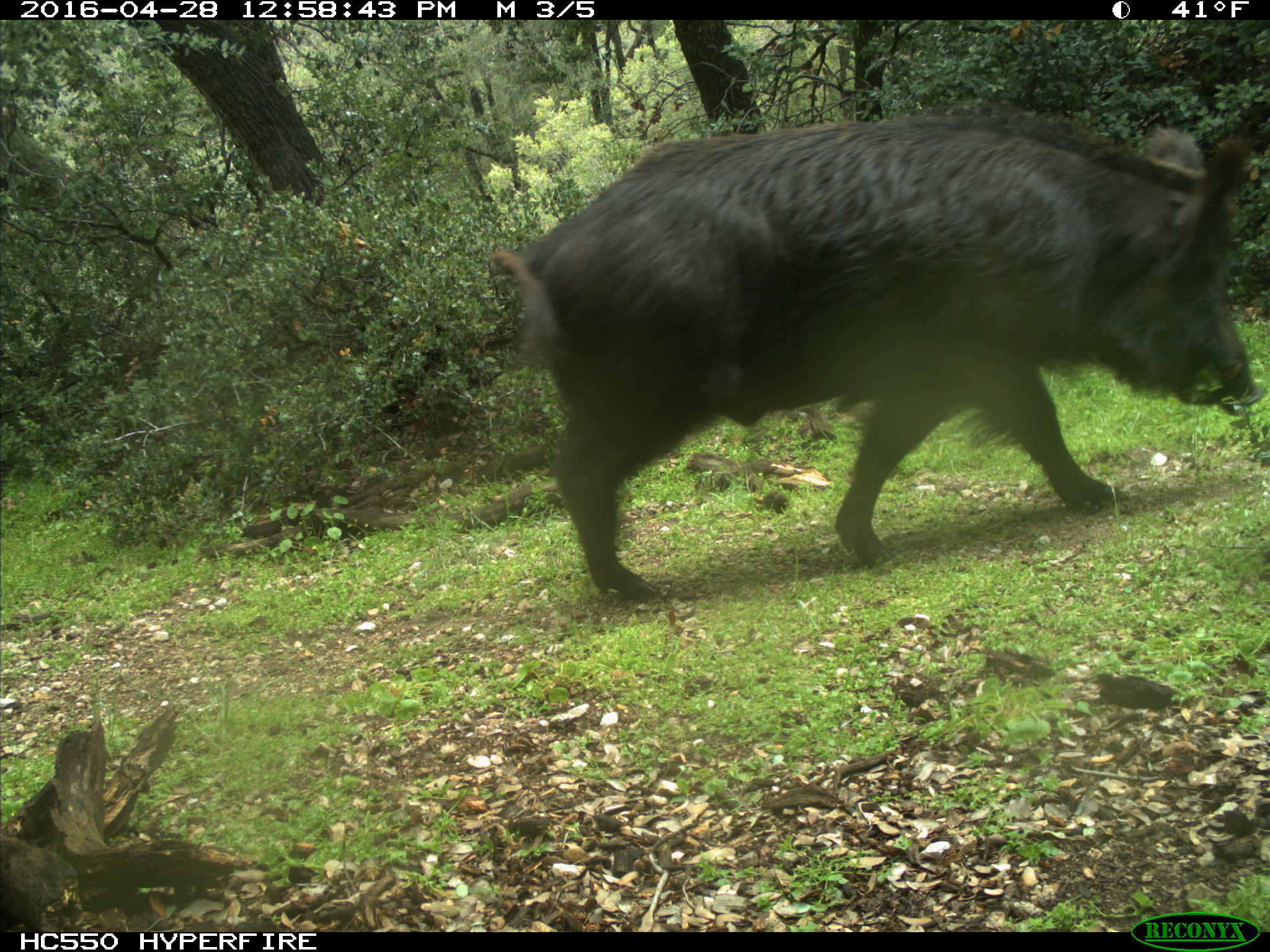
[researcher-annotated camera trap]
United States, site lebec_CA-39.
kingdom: Animalia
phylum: Chordata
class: Mammalia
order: Artiodactyla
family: Suidae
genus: Sus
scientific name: Sus scrofa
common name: wild boar